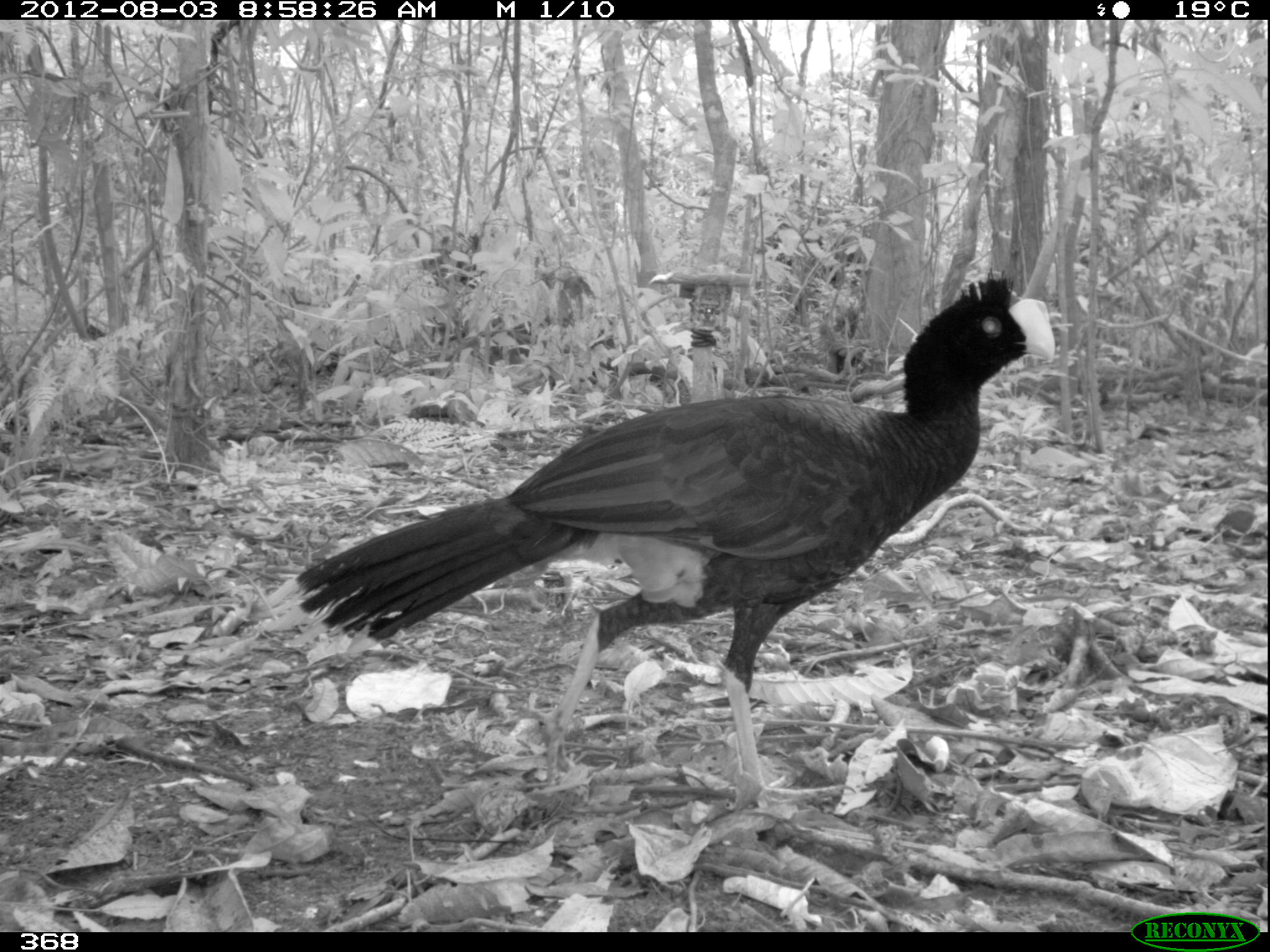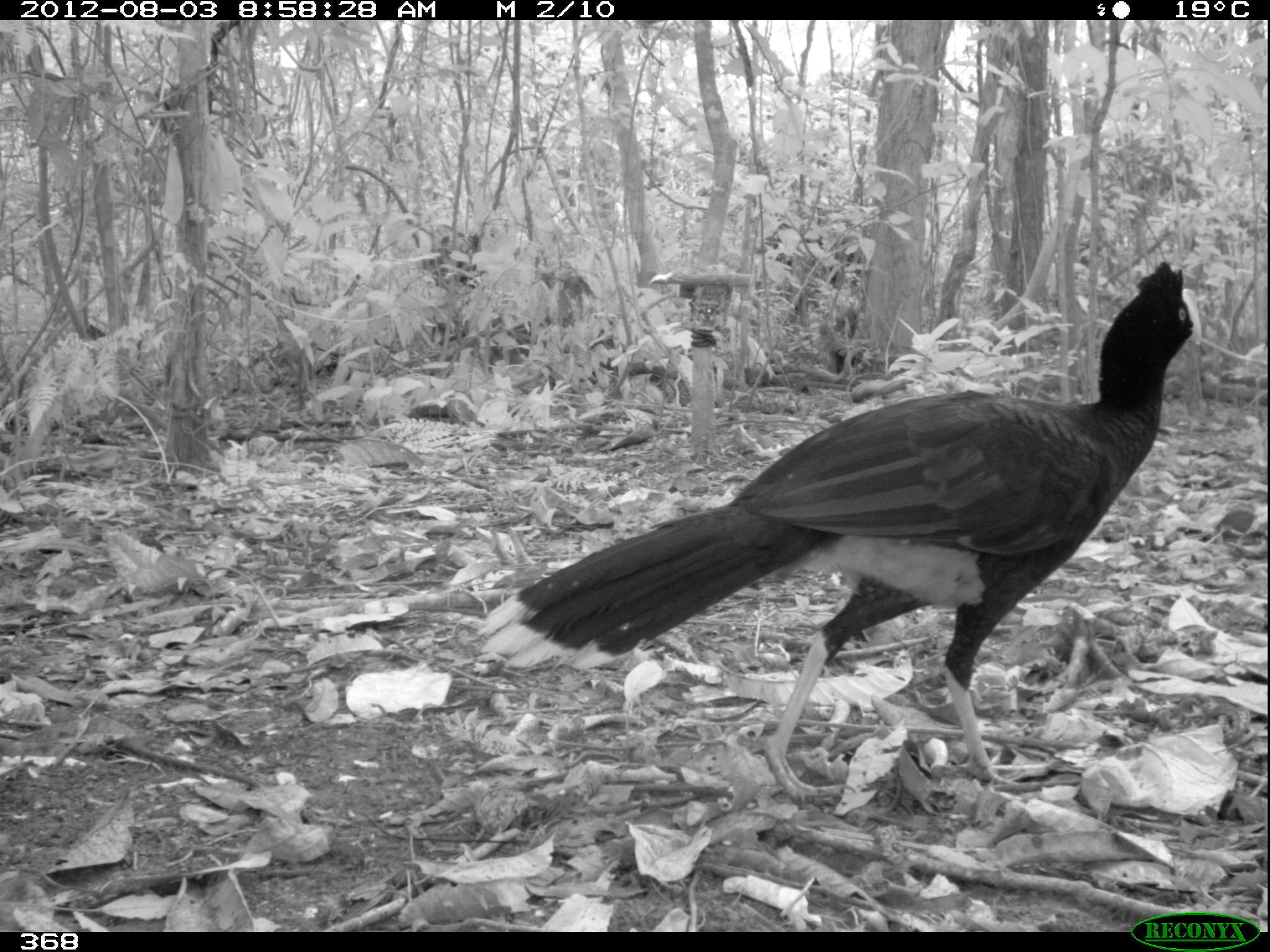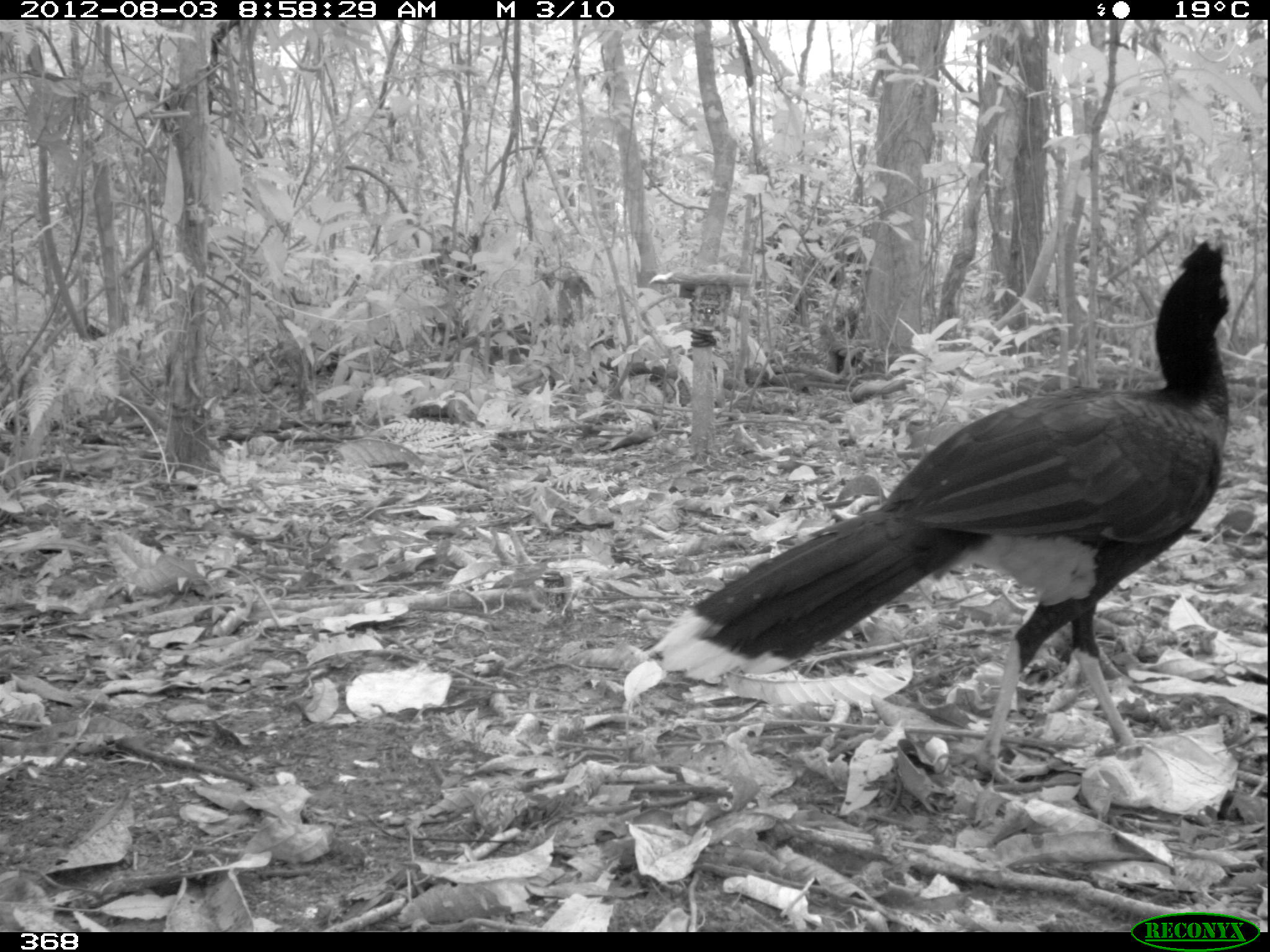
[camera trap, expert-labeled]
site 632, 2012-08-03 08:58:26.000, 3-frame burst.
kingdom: Animalia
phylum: Chordata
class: Aves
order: Galliformes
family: Cracidae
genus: Mitu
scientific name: Mitu tuberosum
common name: razor-billed curassow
Mitu tuberosum (razor-billed curassow).